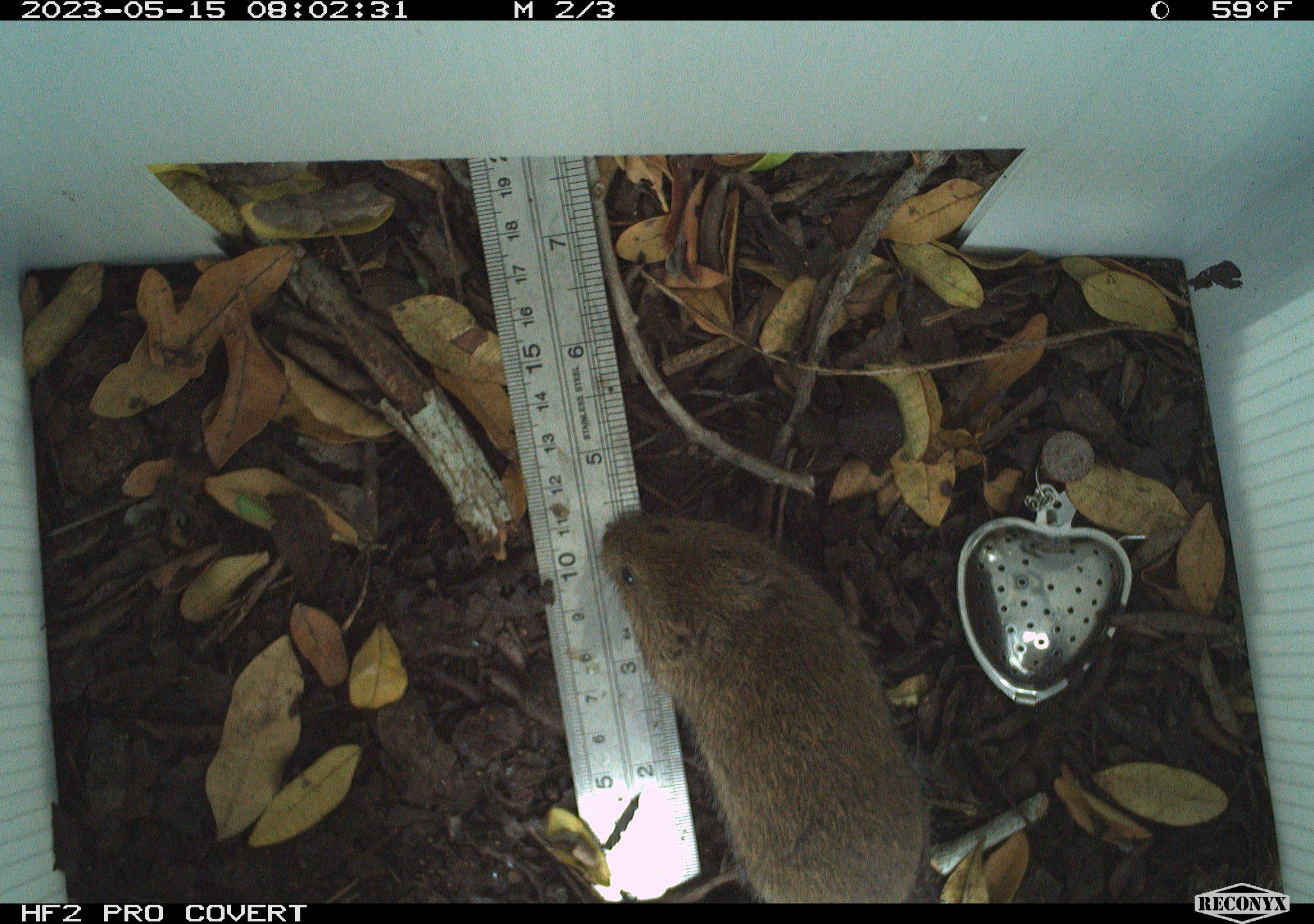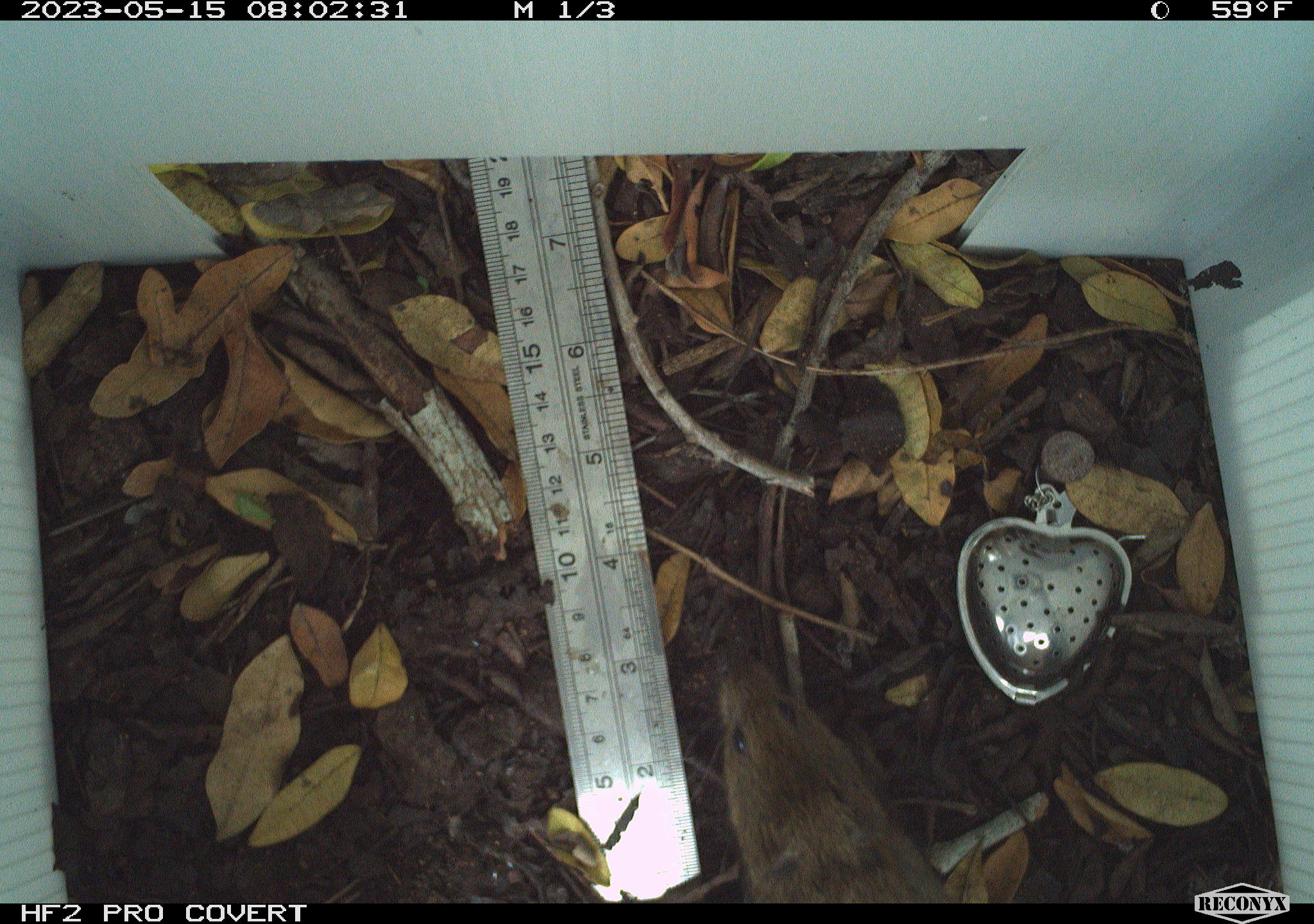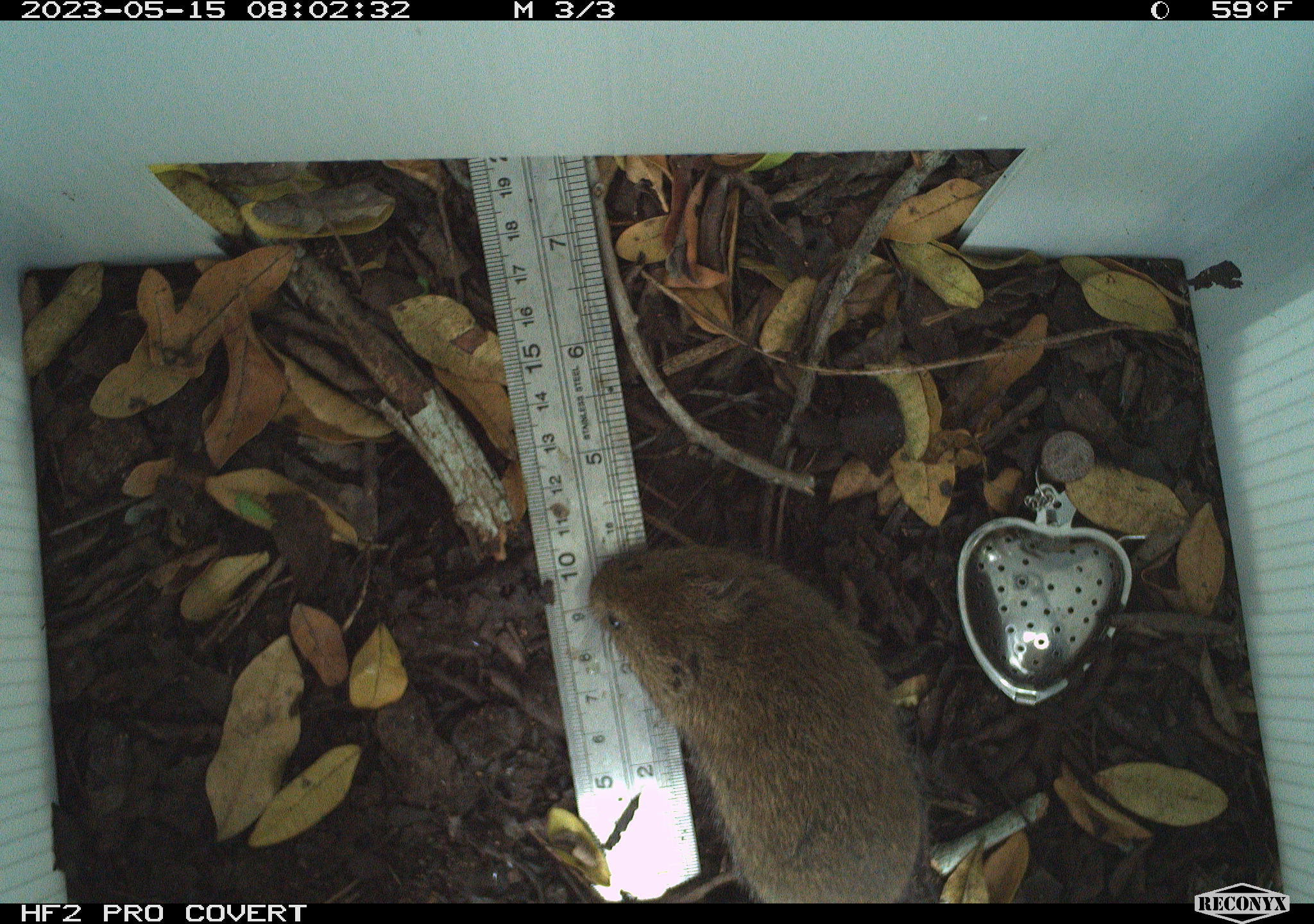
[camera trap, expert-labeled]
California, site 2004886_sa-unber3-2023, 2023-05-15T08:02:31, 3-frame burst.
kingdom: Animalia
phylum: Chordata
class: Mammalia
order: Rodentia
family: Cricetidae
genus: Microtus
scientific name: Microtus californicus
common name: california vole